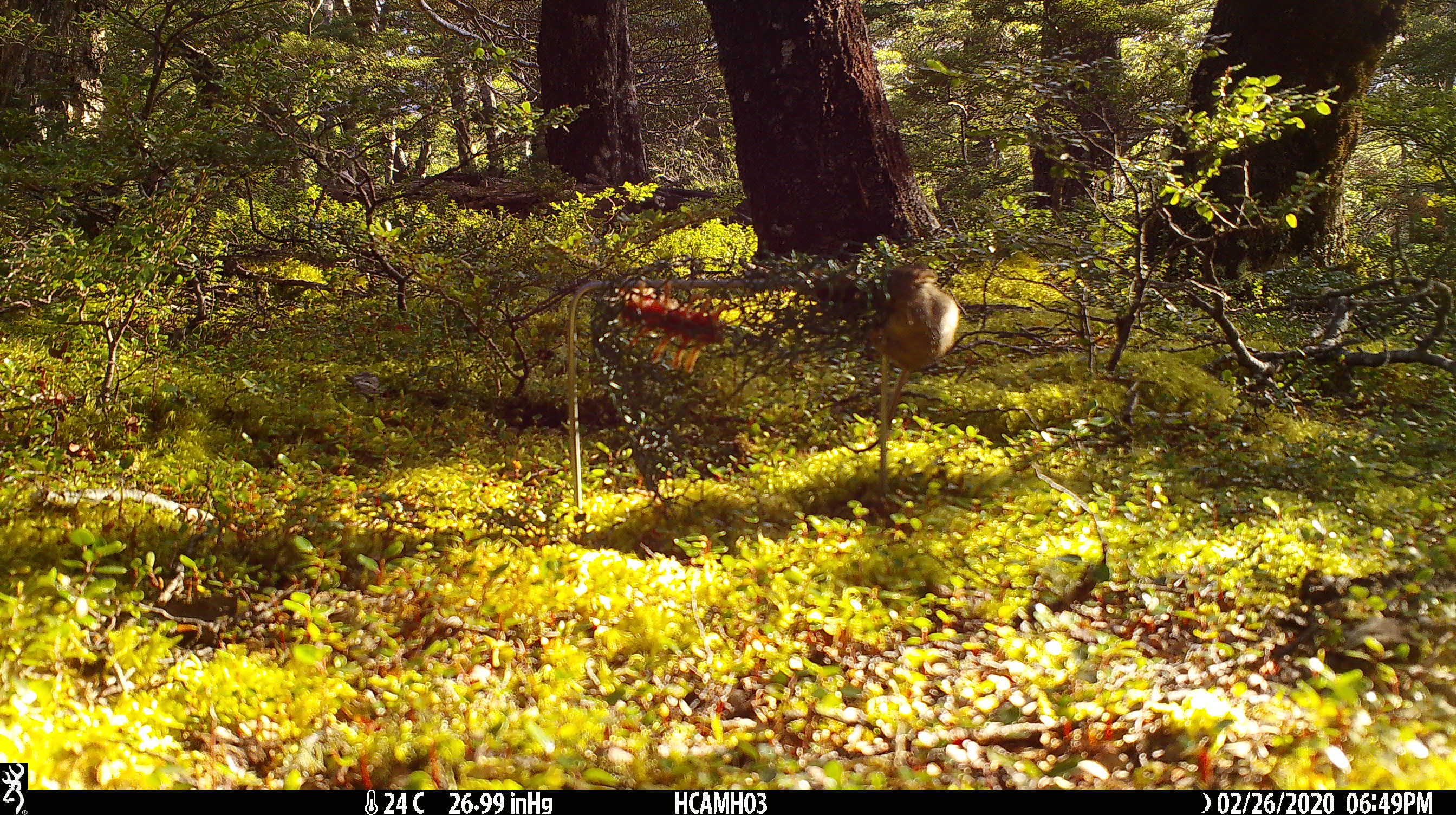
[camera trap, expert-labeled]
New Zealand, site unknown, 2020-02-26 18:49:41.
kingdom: Animalia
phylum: Chordata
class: Mammalia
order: Rodentia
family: Muridae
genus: Mus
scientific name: Mus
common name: mouse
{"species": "mouse (Mus)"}